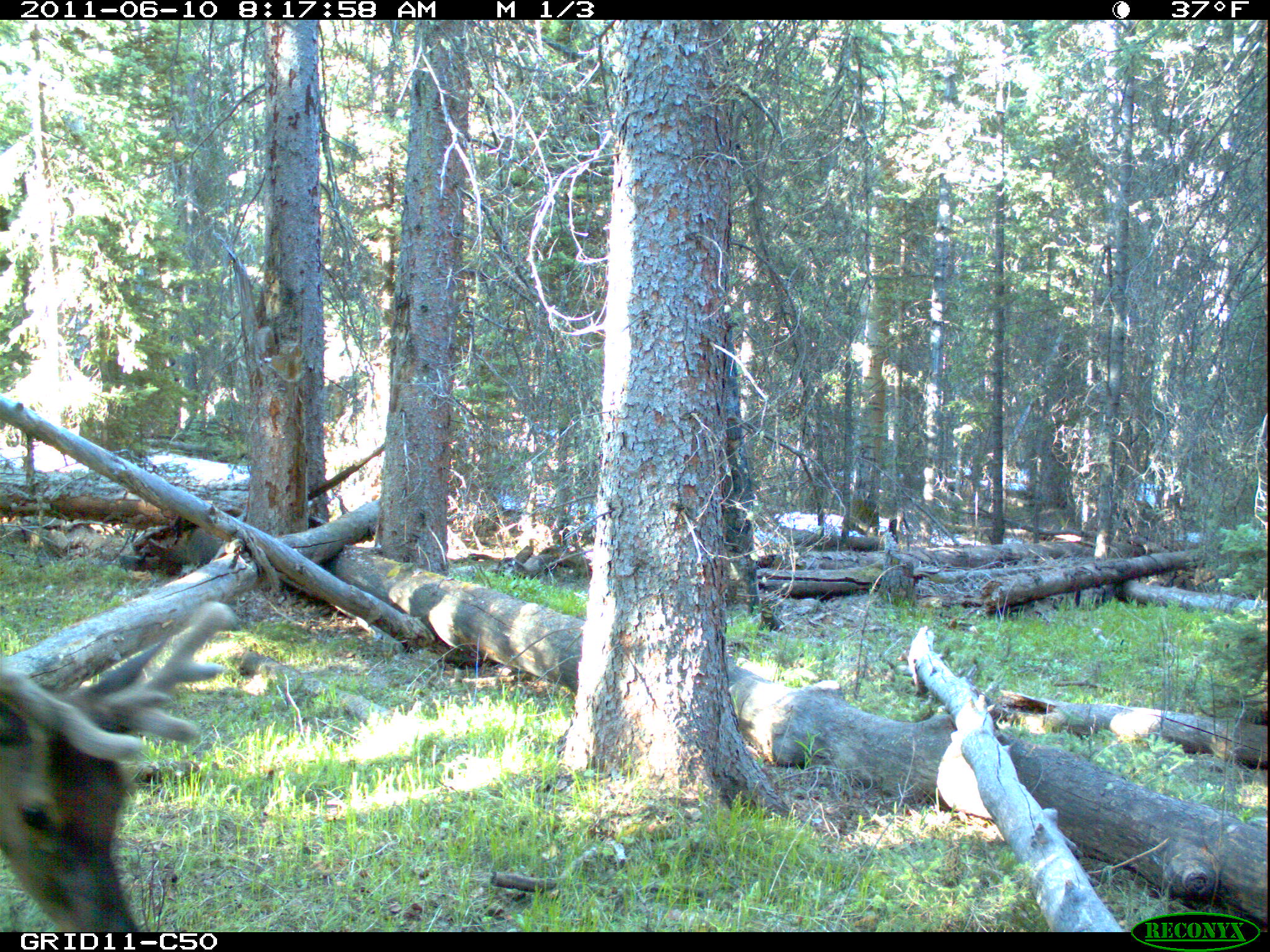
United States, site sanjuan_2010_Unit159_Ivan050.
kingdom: Animalia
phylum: Chordata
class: Mammalia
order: Artiodactyla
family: Cervidae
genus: Cervus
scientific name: Cervus elaphus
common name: red deer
Cervus elaphus (red deer).